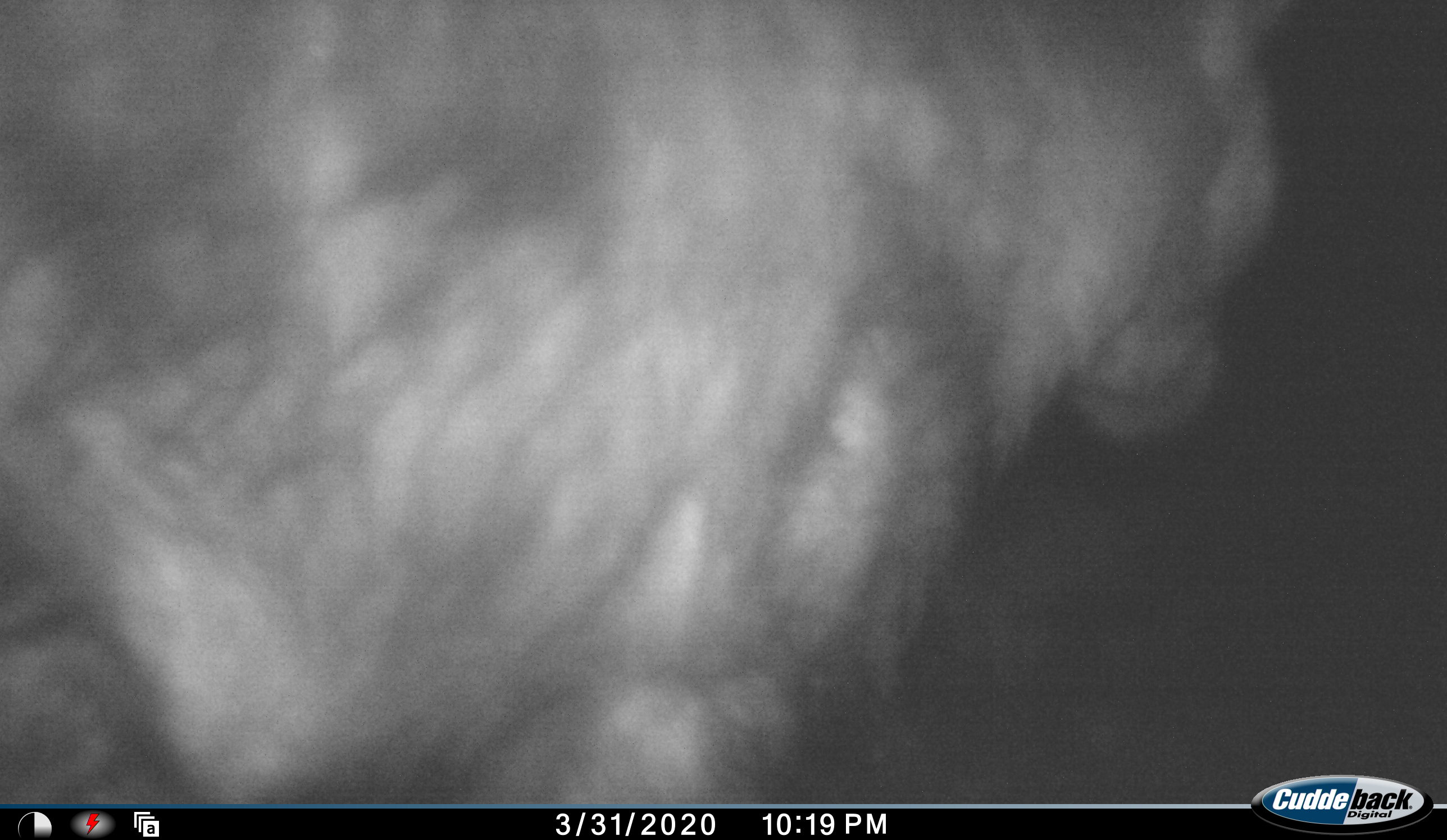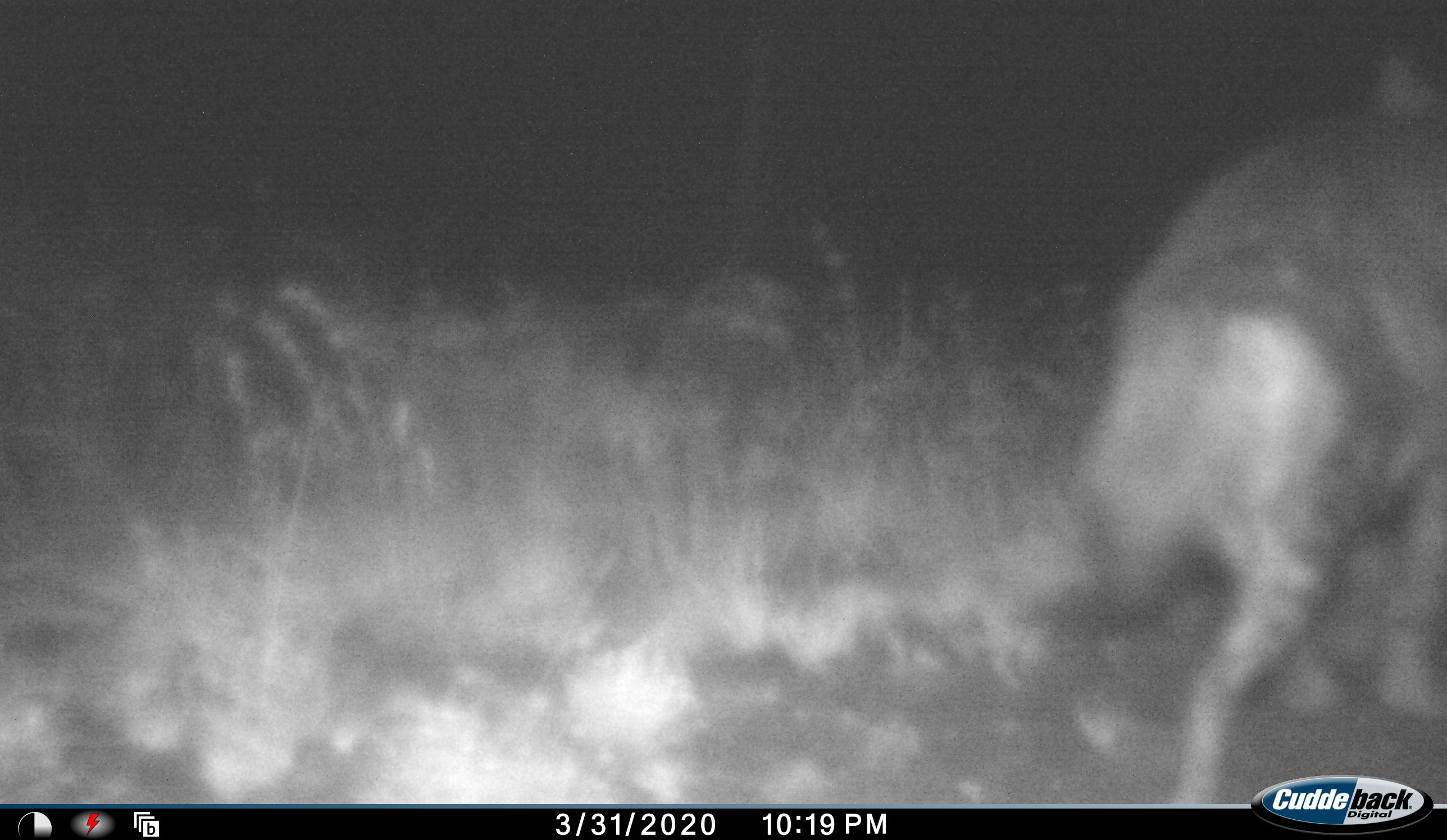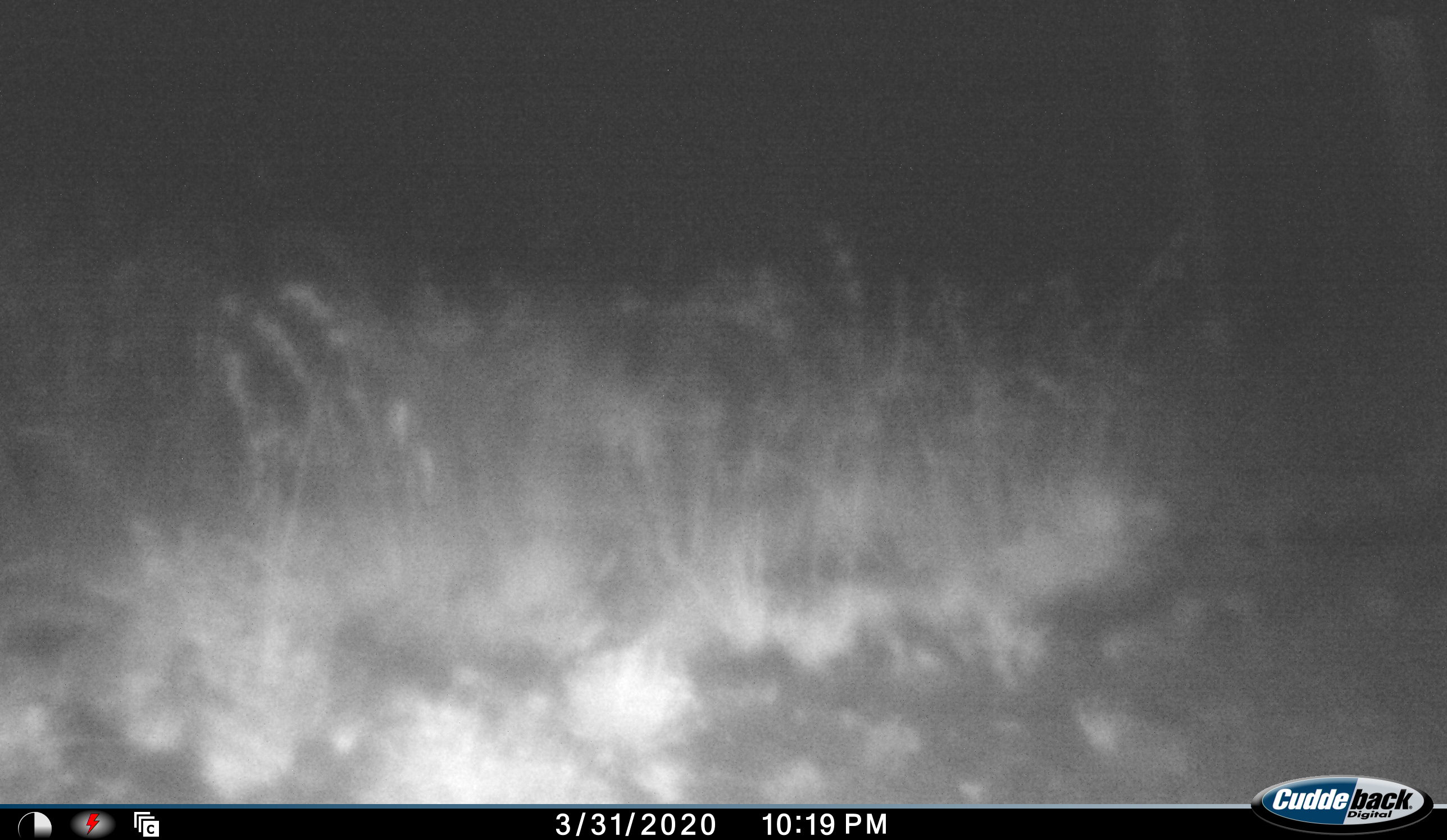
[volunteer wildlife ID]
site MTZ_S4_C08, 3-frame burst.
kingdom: Animalia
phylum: Chordata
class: Mammalia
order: Carnivora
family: Hyaenidae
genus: Parahyaena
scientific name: Parahyaena brunnea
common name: brown hyena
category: hyenabrown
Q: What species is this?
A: Hyenabrown (brown hyena) (Parahyaena brunnea).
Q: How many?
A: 1.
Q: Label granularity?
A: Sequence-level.